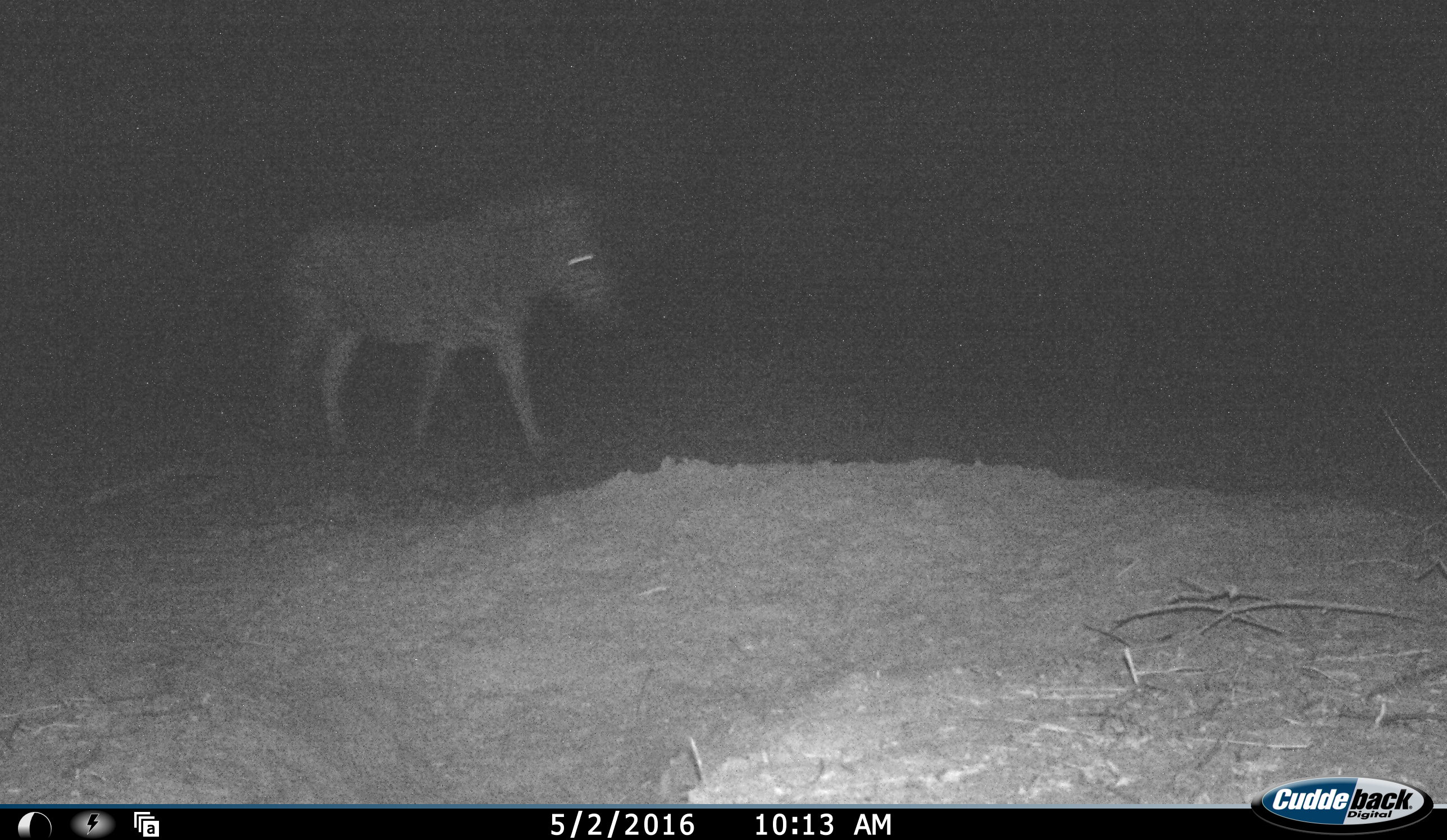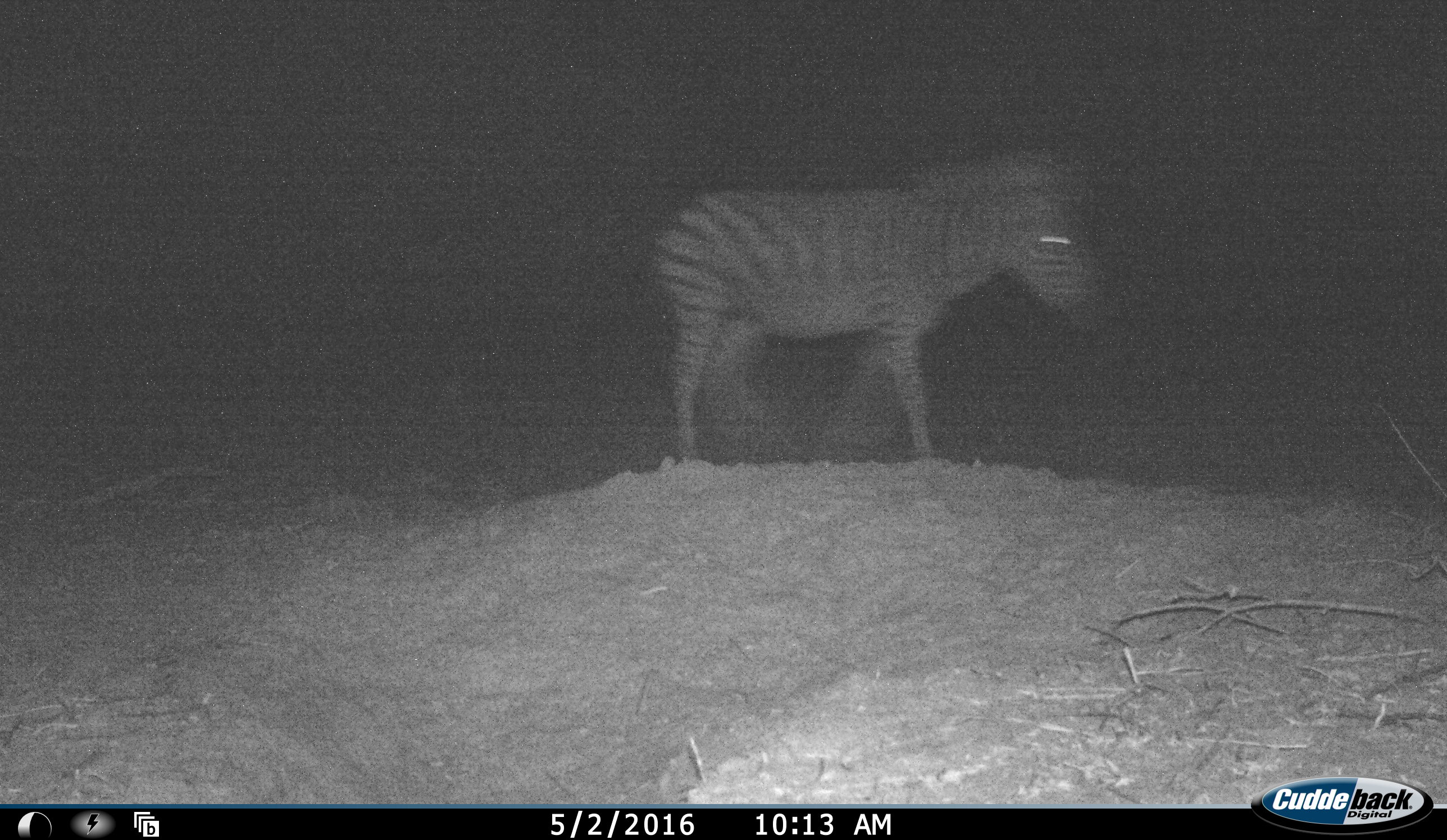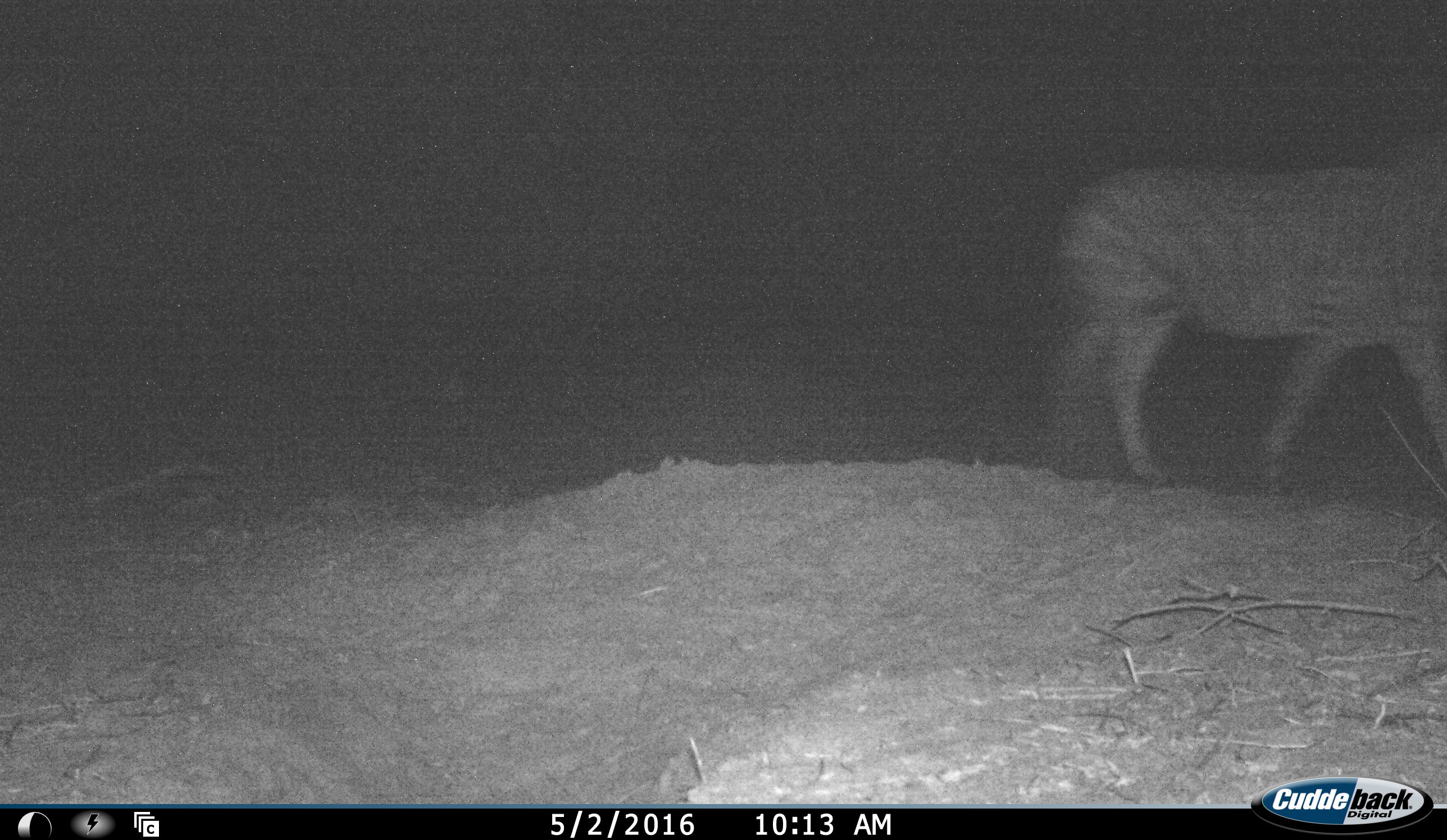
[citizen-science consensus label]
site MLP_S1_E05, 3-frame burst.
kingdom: Animalia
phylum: Chordata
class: Mammalia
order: Perissodactyla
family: Equidae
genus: Equus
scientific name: Equus quagga burchellii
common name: burchell's zebra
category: zebraburchells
Zebraburchells (burchell's zebra) (Equus quagga burchellii), count 1. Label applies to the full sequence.